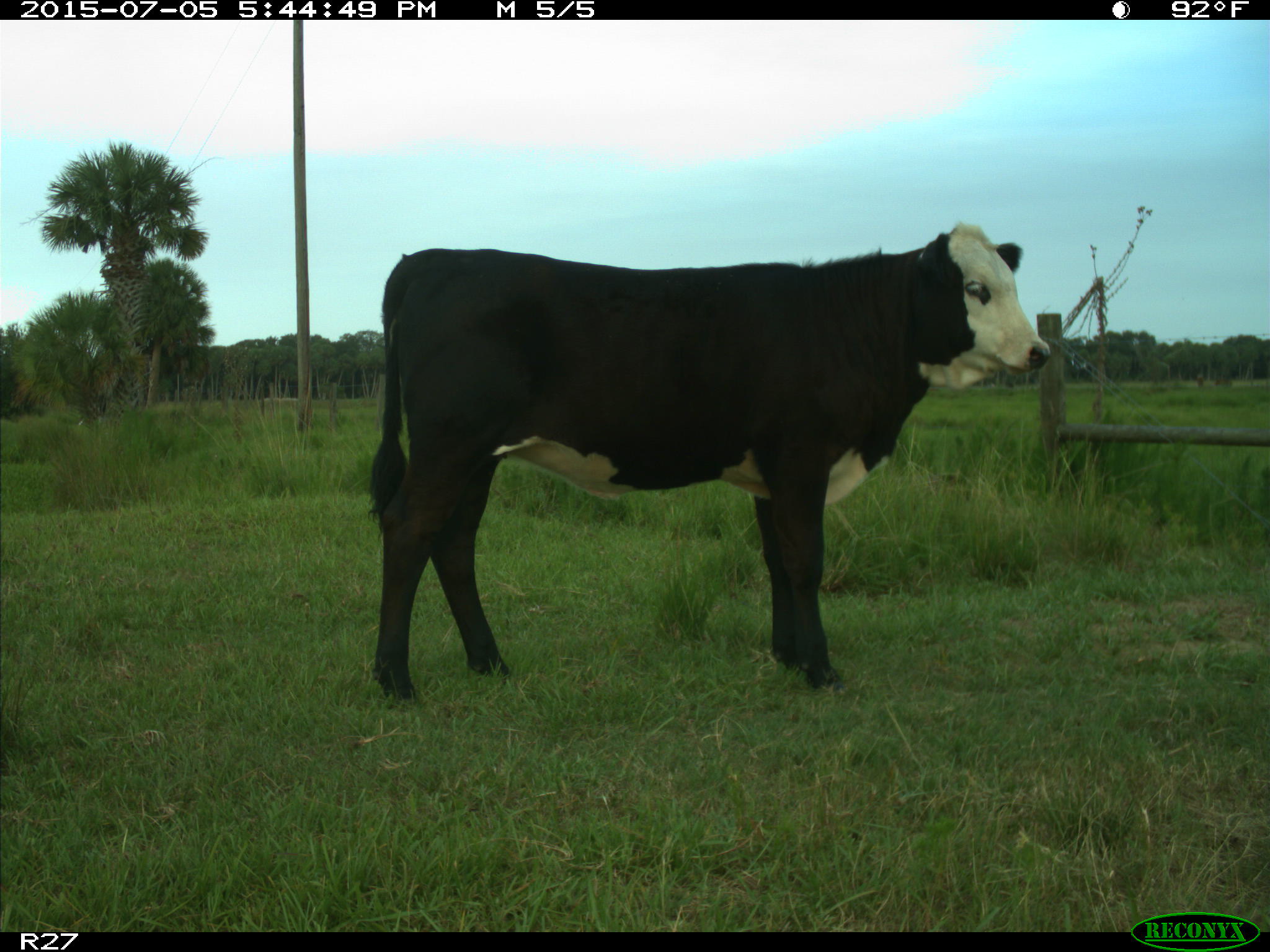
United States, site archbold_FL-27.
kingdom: Animalia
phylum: Chordata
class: Mammalia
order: Artiodactyla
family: Bovidae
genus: Bos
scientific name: Bos taurus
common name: domestic cow